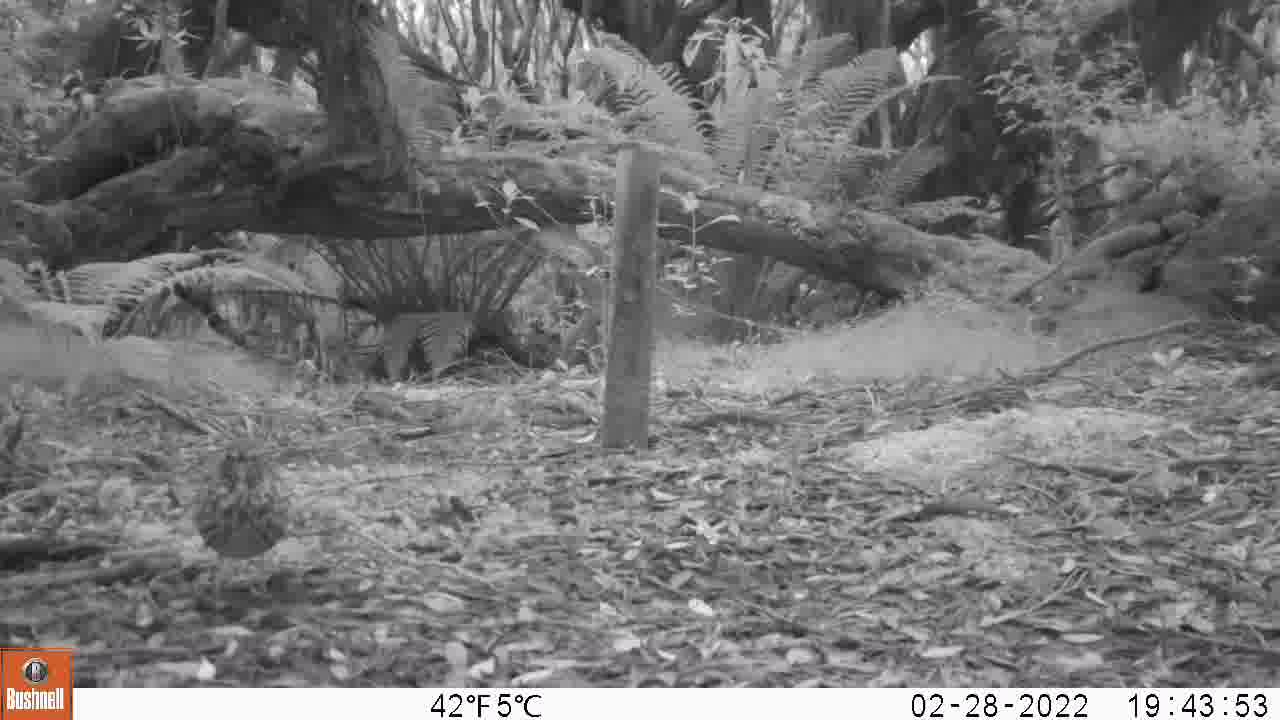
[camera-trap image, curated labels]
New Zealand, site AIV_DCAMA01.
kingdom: Animalia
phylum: Chordata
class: Aves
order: Passeriformes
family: Turdidae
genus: Turdus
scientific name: Turdus philomelos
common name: song thrush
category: thrush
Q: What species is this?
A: Thrush (song thrush) (Turdus philomelos).